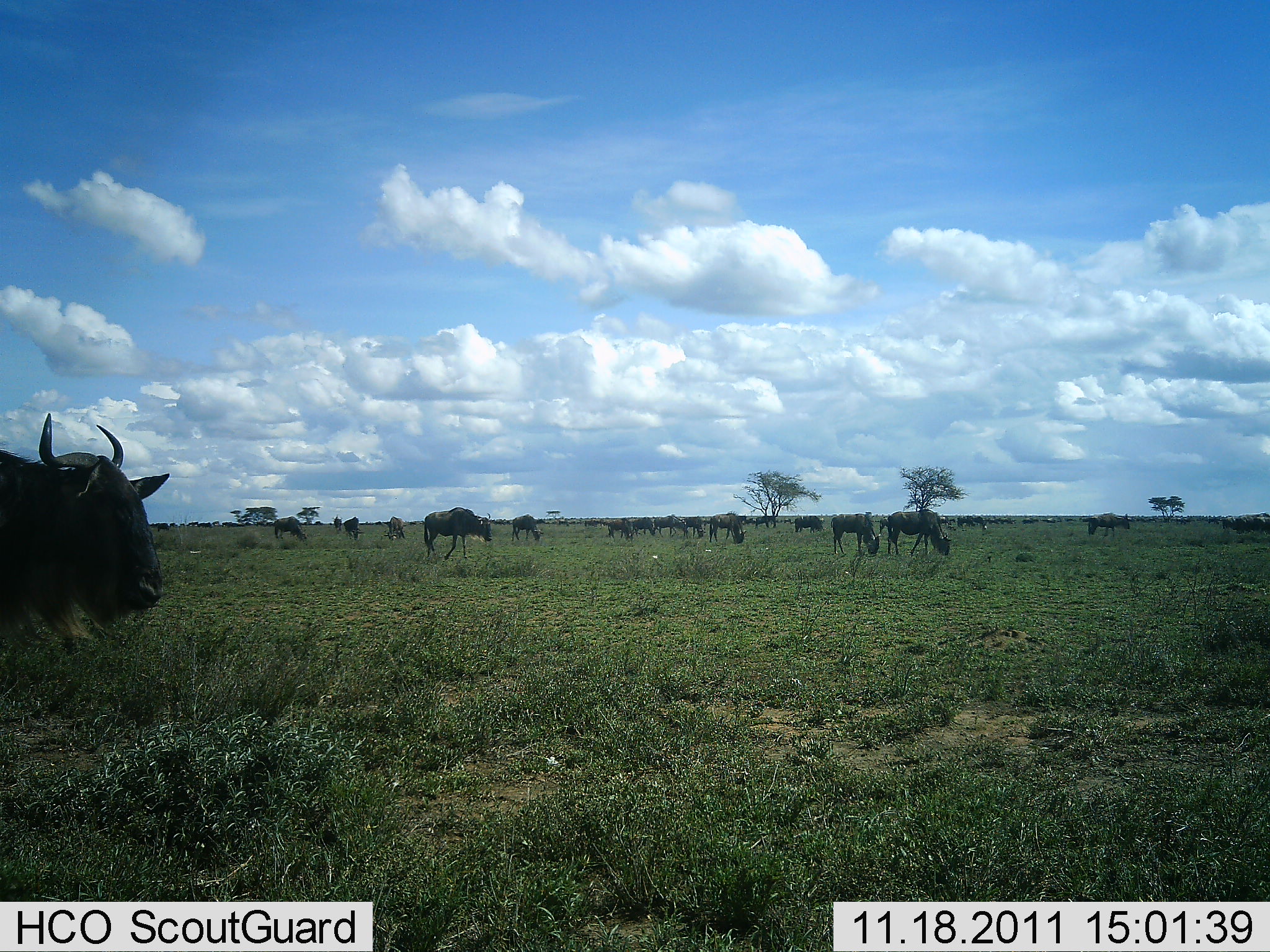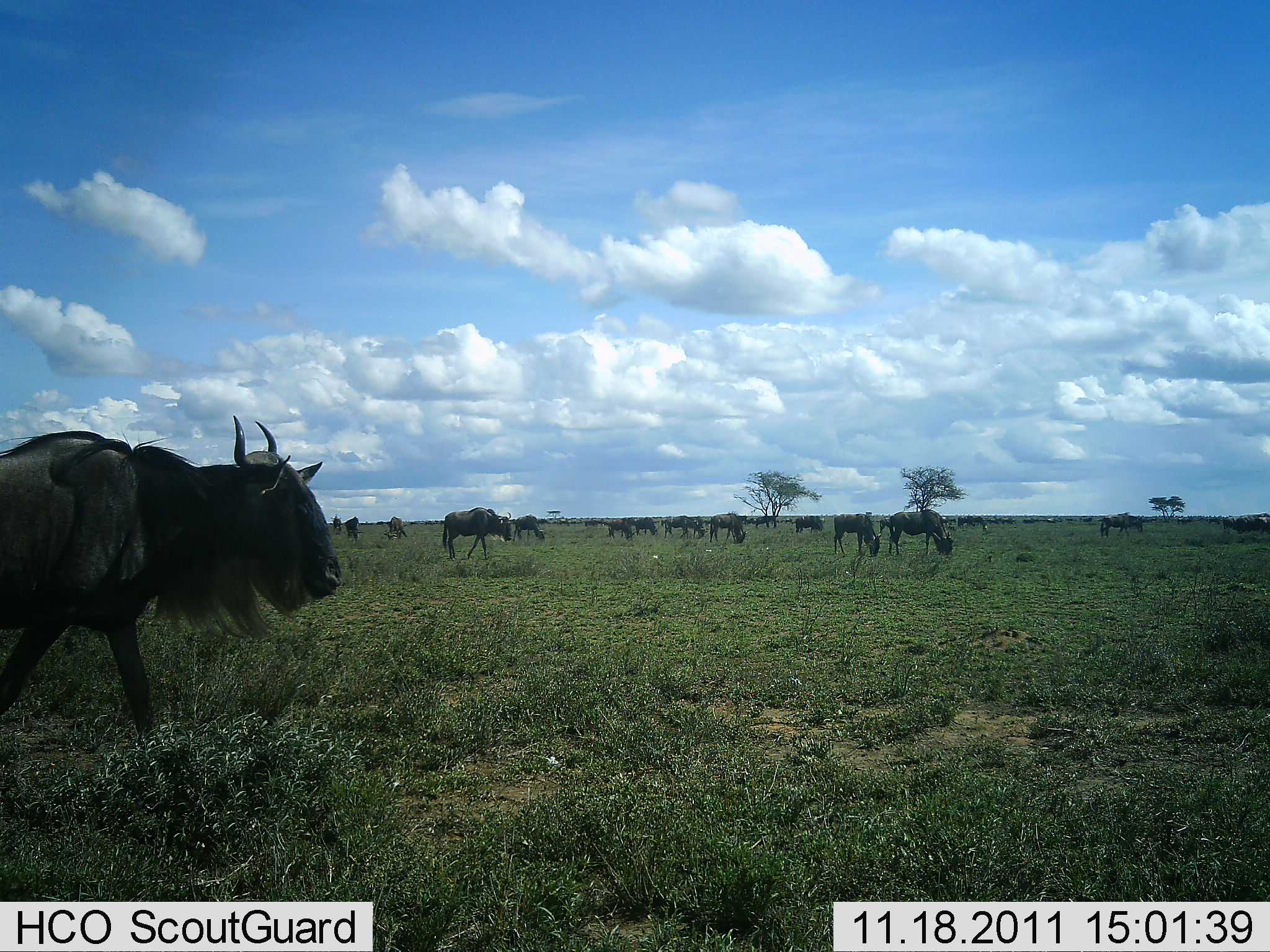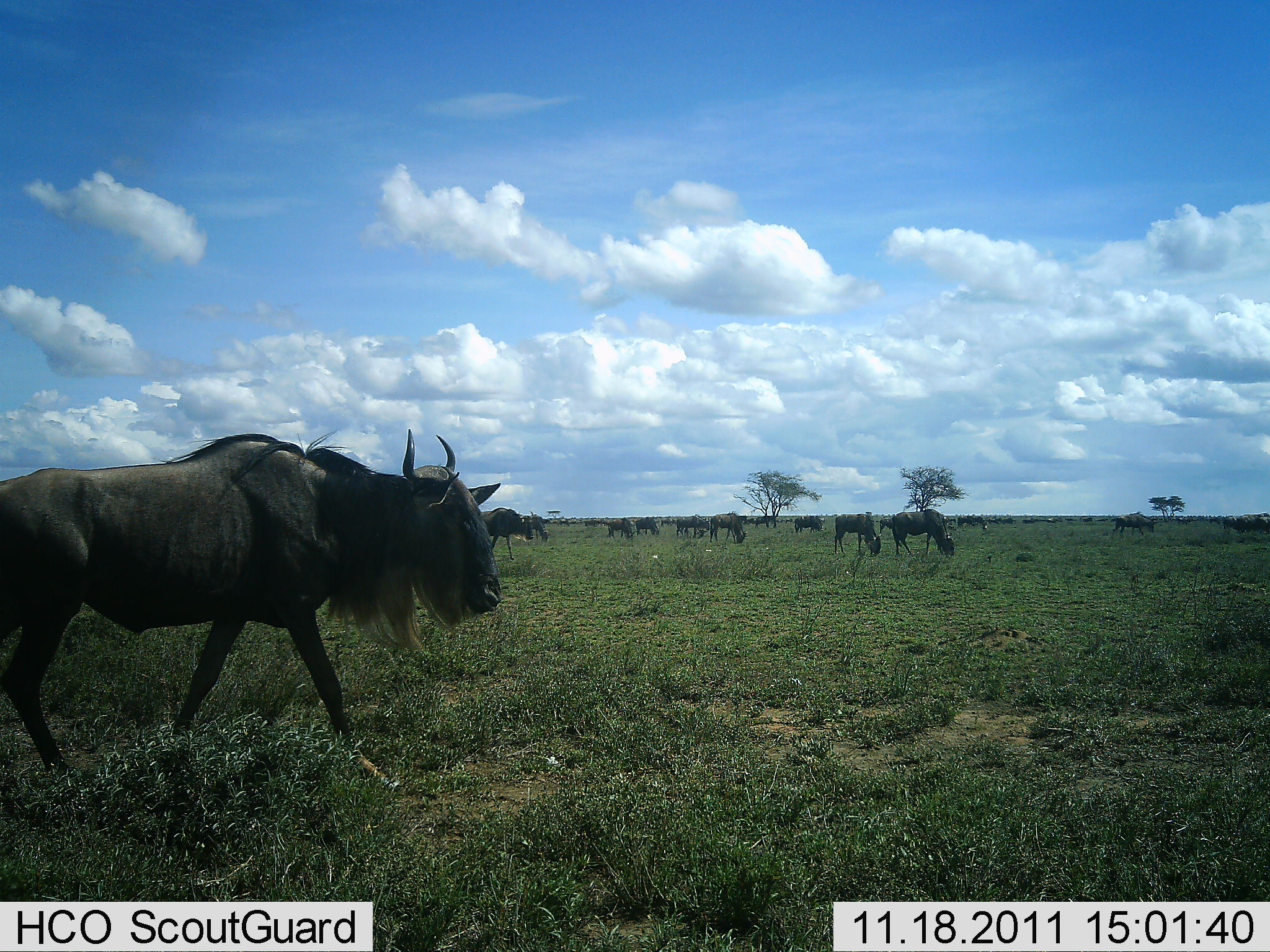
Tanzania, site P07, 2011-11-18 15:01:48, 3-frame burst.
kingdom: Animalia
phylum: Chordata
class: Mammalia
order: Artiodactyla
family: Bovidae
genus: Connochaetes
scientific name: Connochaetes taurinus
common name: blue wildebeest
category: wildebeest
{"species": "wildebeest (blue wildebeest) (Connochaetes taurinus)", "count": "11-50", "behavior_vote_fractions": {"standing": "56%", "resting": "0%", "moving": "89%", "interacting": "0%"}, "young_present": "0%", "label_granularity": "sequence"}